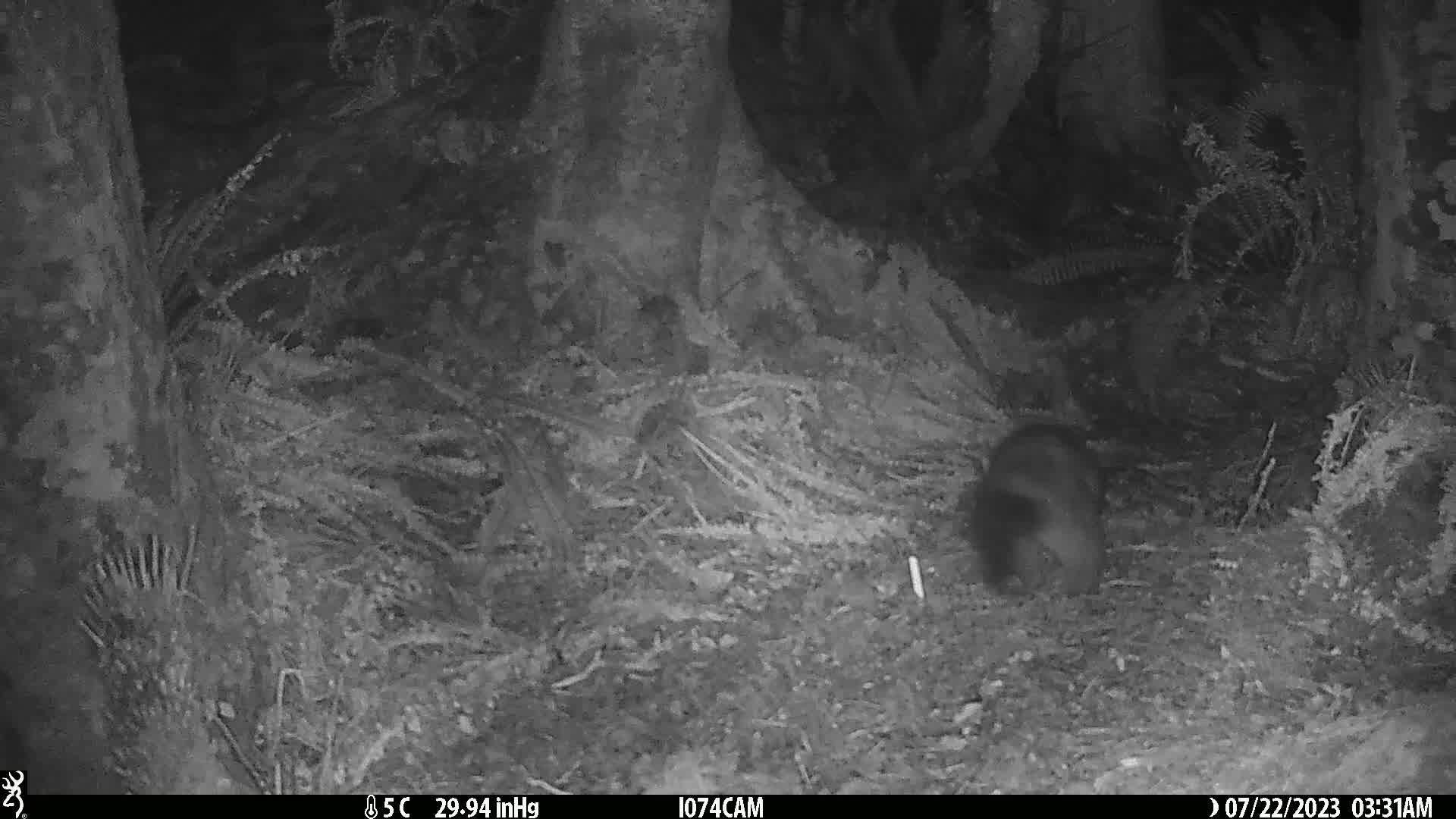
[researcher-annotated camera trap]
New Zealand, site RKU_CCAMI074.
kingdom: Animalia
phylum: Chordata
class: Mammalia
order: Diprotodontia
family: Phalangeridae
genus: Trichosurus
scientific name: Trichosurus vulpecula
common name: common brushtail possum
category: possum